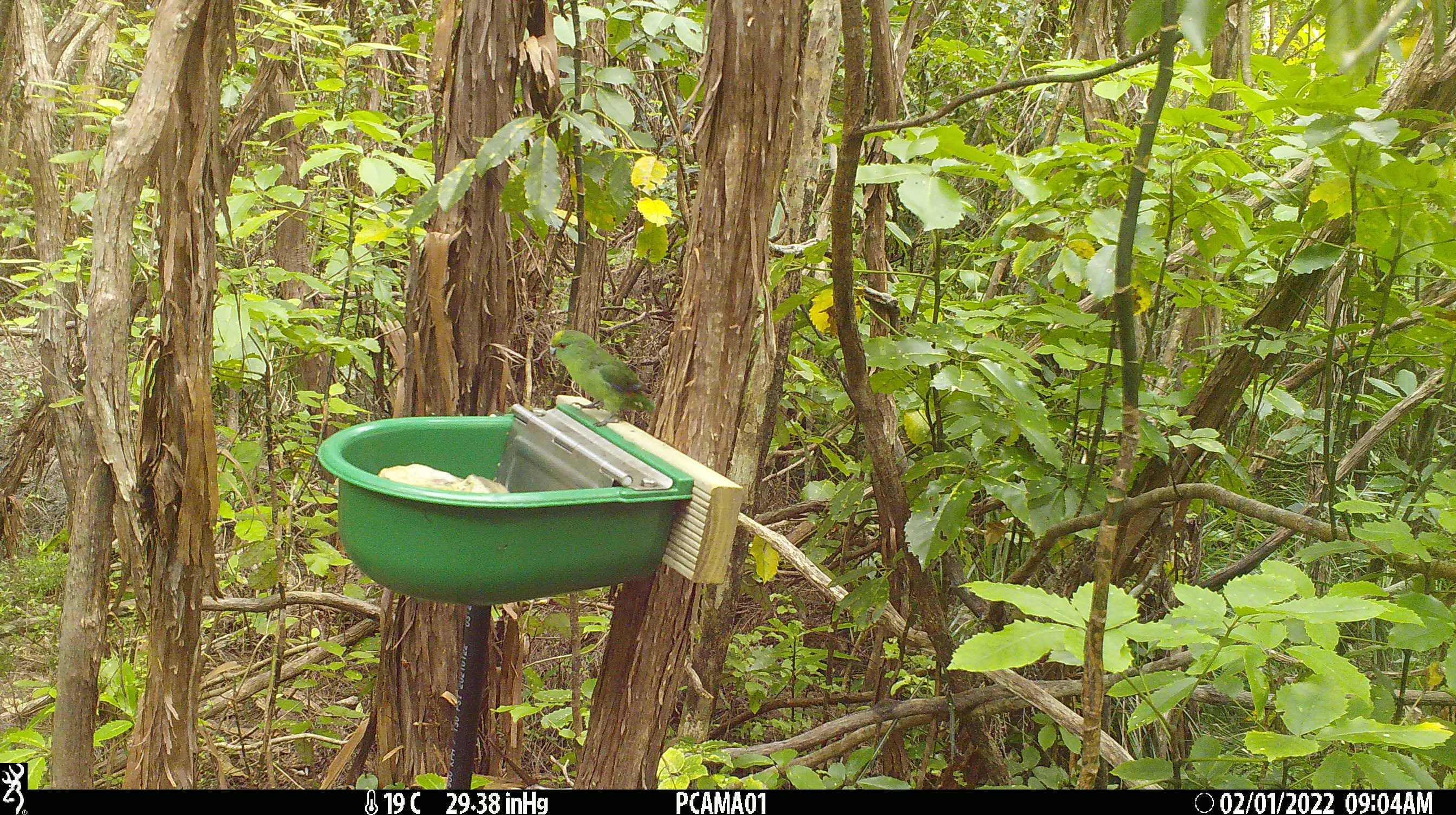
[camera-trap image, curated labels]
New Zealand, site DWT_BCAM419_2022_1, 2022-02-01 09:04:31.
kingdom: Animalia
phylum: Chordata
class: Aves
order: Psittaciformes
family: Psittaculidae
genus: Cyanoramphus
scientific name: Cyanoramphus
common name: parakeet